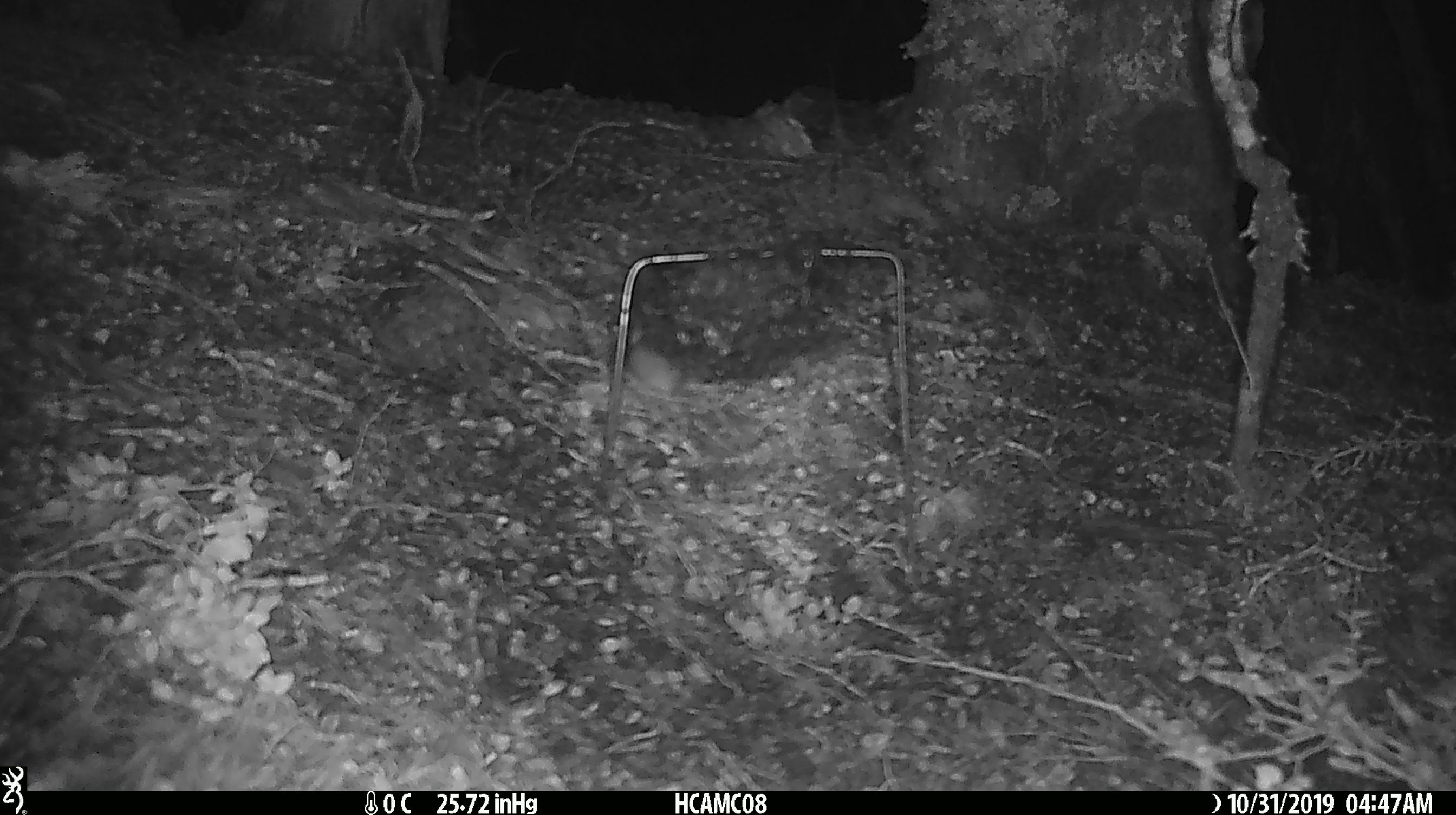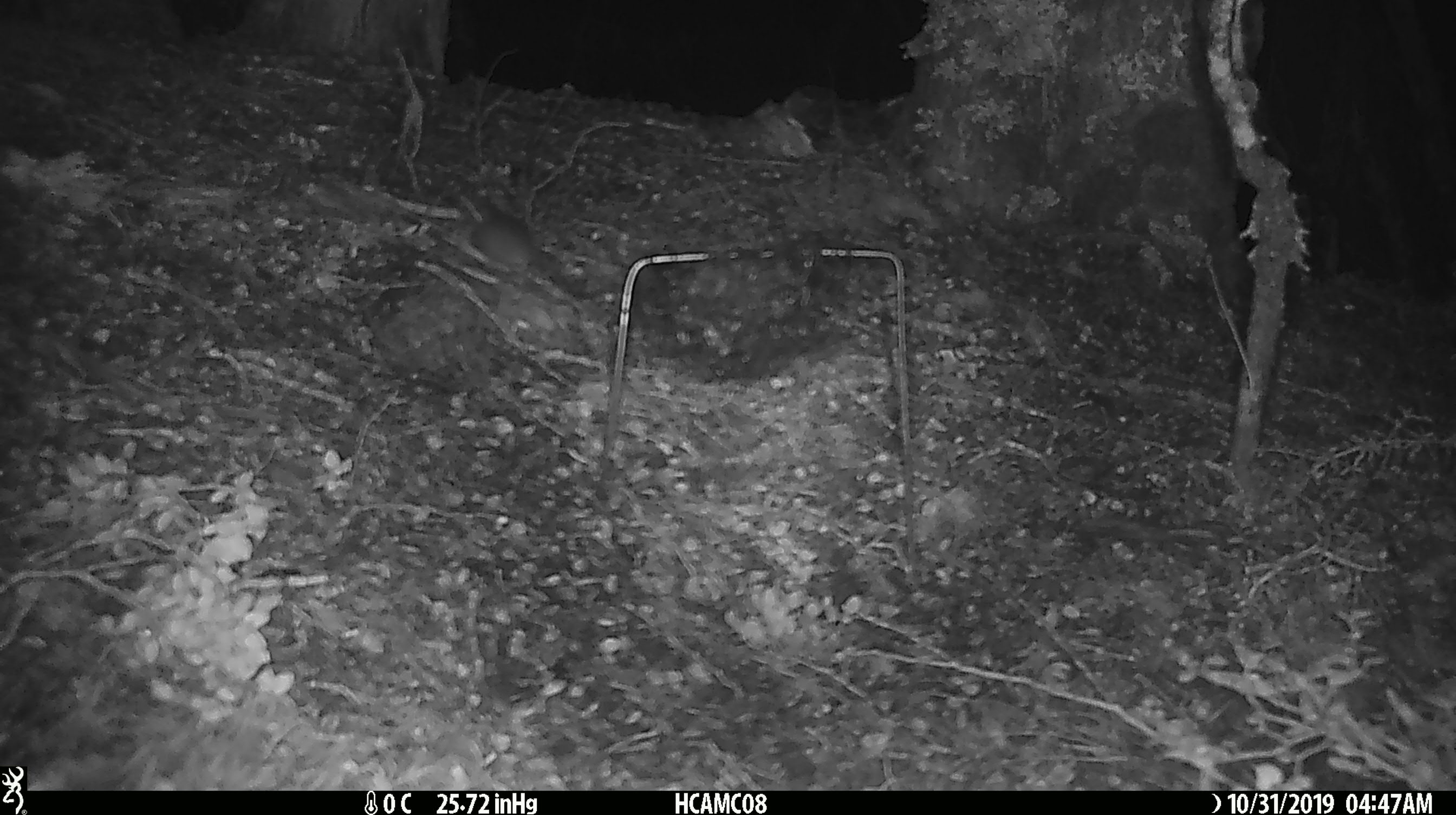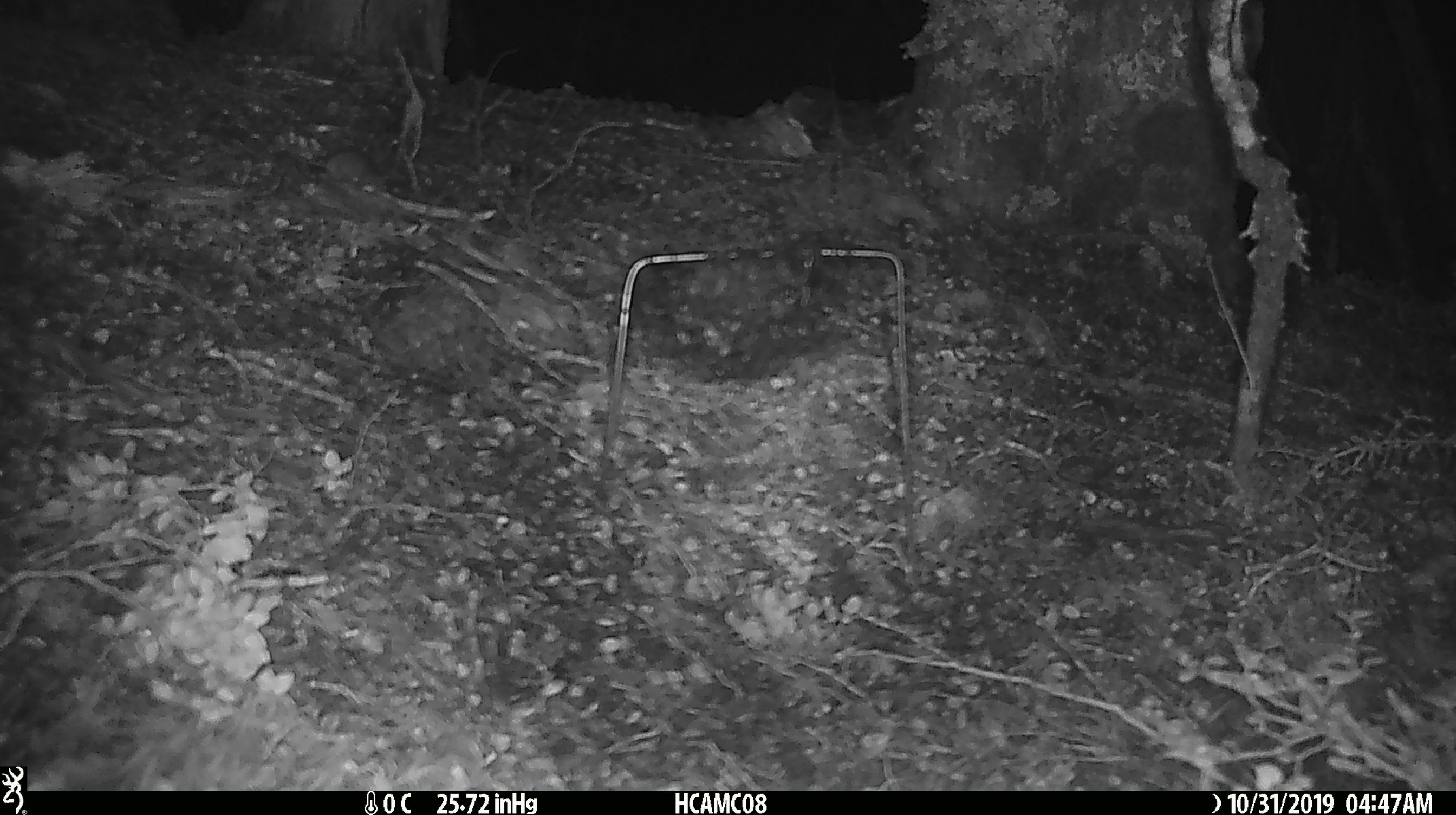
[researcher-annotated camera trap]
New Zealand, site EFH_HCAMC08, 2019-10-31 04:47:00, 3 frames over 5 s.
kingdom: Animalia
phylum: Chordata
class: Mammalia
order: Rodentia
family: Muridae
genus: Mus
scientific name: Mus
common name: mouse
Mouse (Mus).